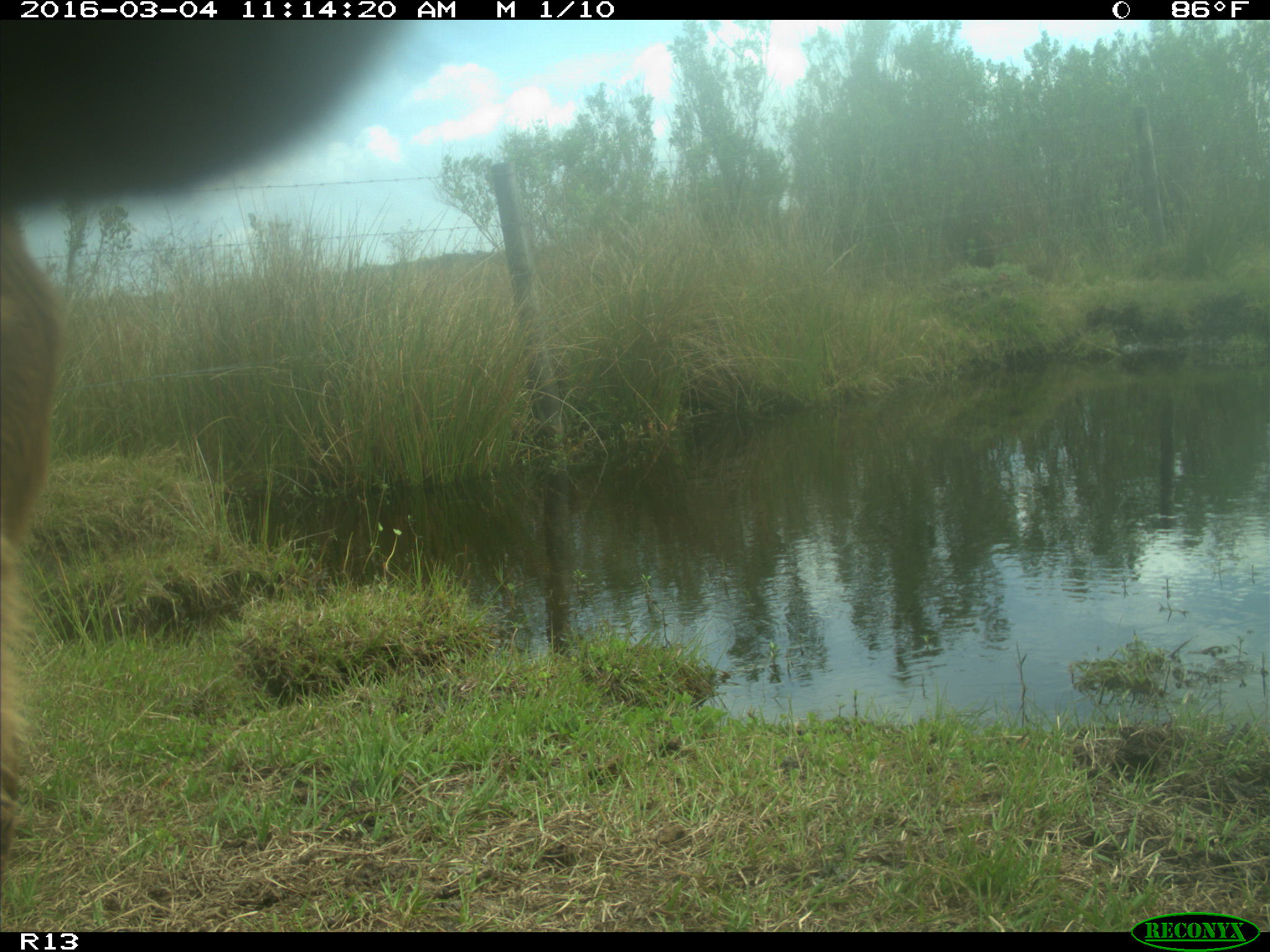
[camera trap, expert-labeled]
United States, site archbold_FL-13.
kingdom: Animalia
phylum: Chordata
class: Mammalia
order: Artiodactyla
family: Bovidae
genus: Bos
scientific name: Bos taurus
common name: domestic cow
Bos taurus (domestic cow).